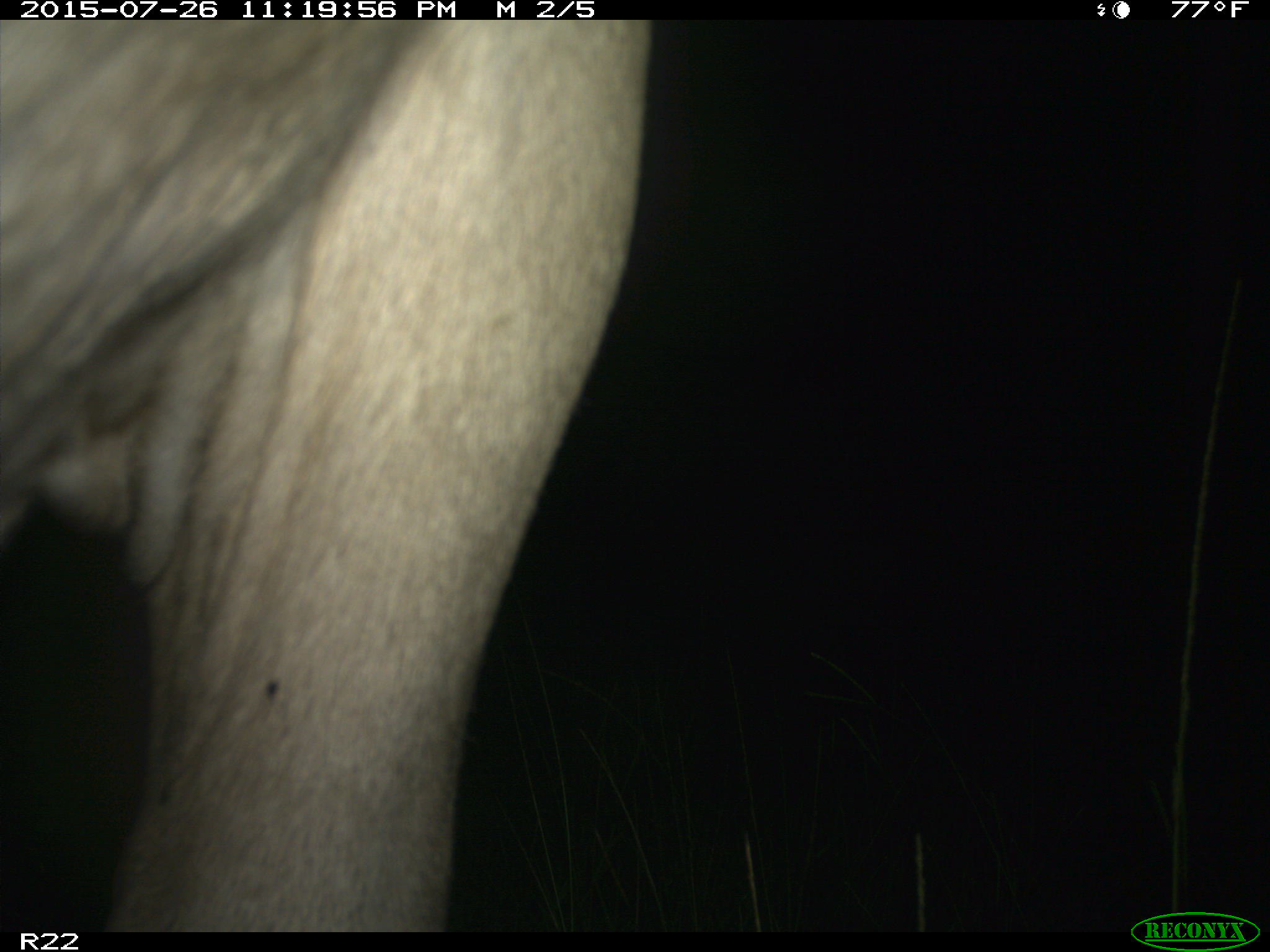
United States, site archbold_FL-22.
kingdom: Animalia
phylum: Chordata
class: Mammalia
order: Artiodactyla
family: Bovidae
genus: Bos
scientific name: Bos taurus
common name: domestic cow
Bos taurus (domestic cow).